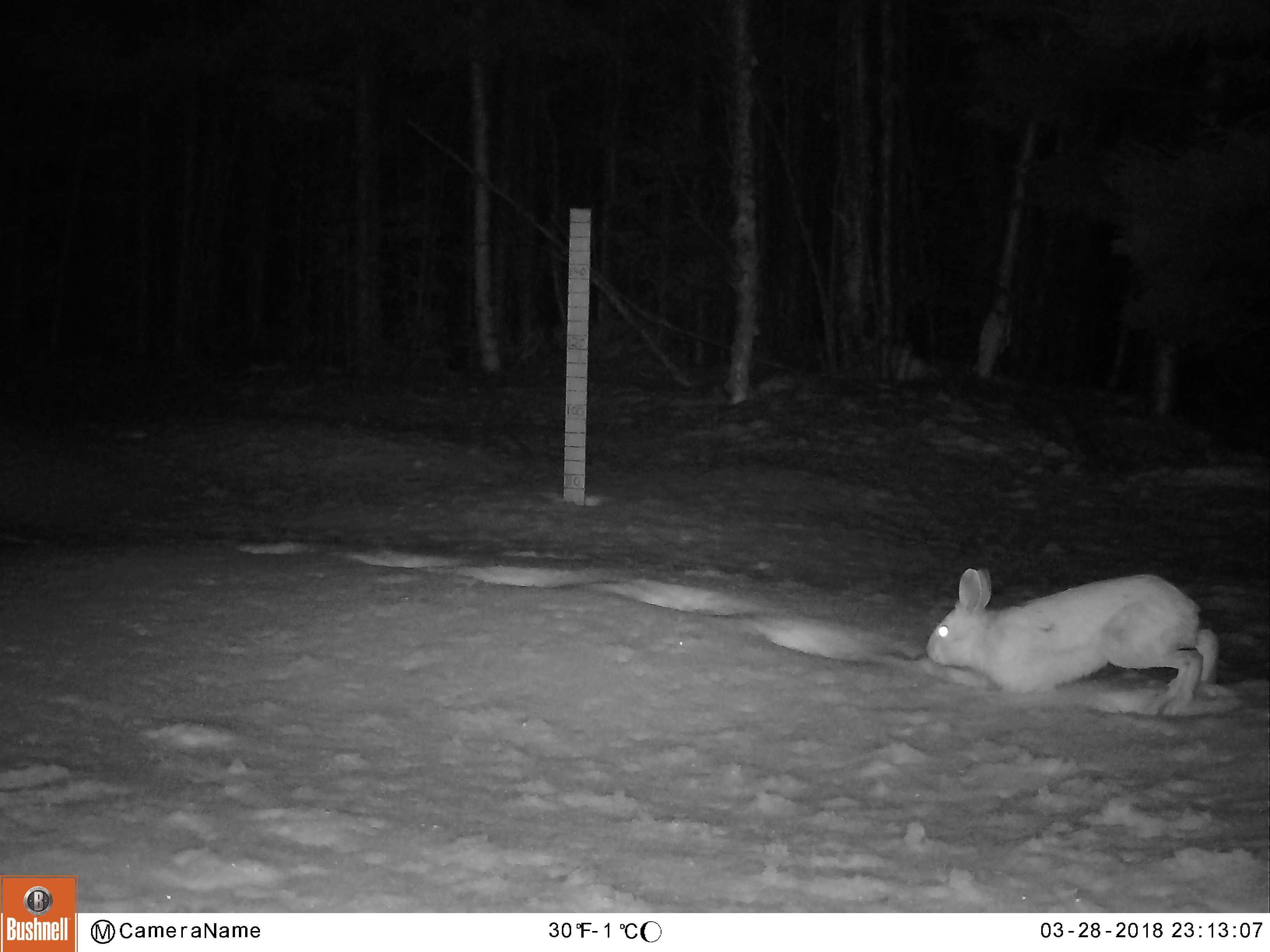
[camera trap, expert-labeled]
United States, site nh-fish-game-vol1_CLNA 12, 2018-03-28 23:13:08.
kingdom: Animalia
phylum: Chordata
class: Mammalia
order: Lagomorpha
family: Leporidae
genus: Lepus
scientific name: Lepus americanus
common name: snowshoe hare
Snowshoe hare (Lepus americanus).